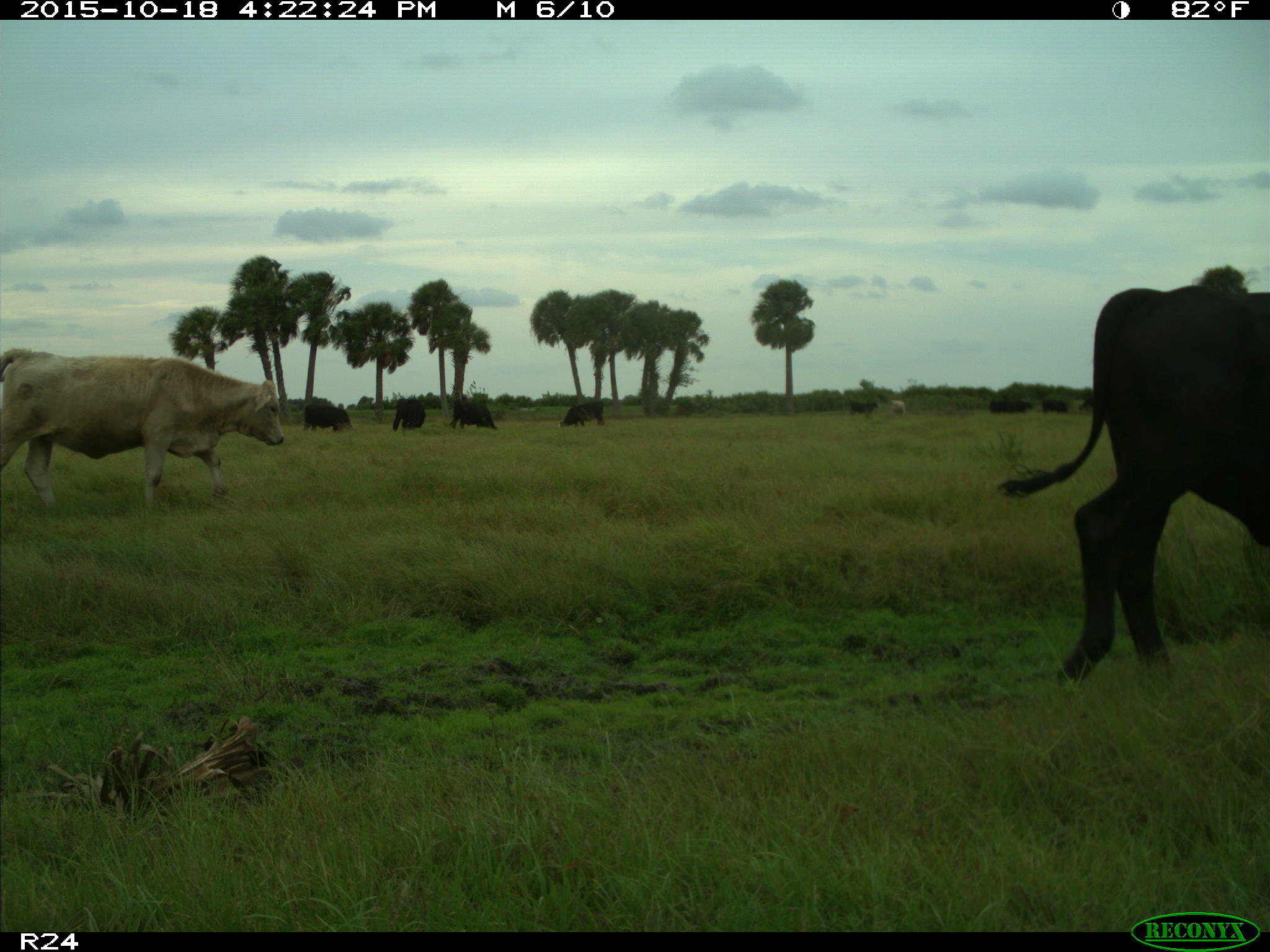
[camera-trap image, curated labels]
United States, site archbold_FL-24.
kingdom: Animalia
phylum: Chordata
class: Mammalia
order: Artiodactyla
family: Bovidae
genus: Bos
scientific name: Bos taurus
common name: domestic cow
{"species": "Bos taurus (domestic cow)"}